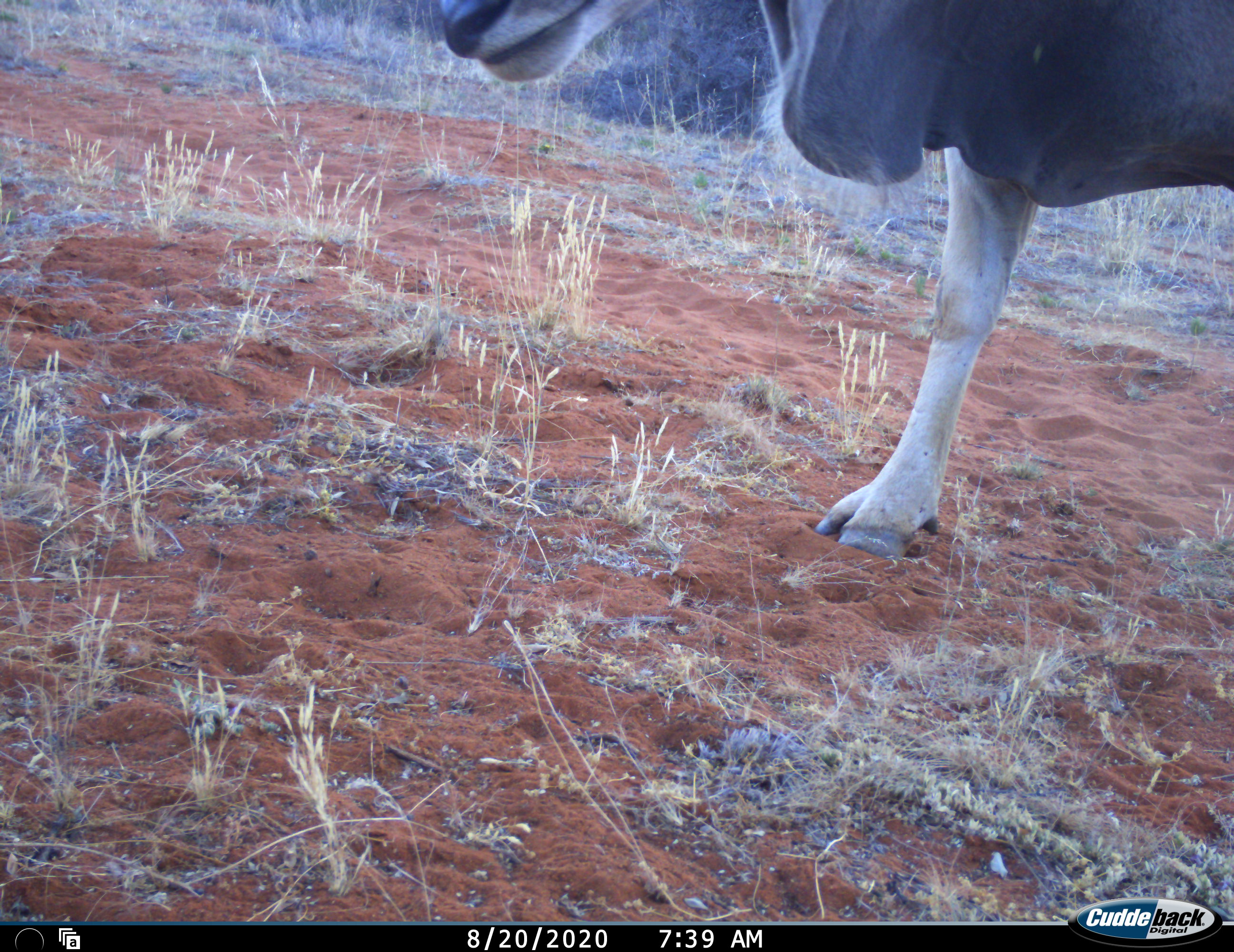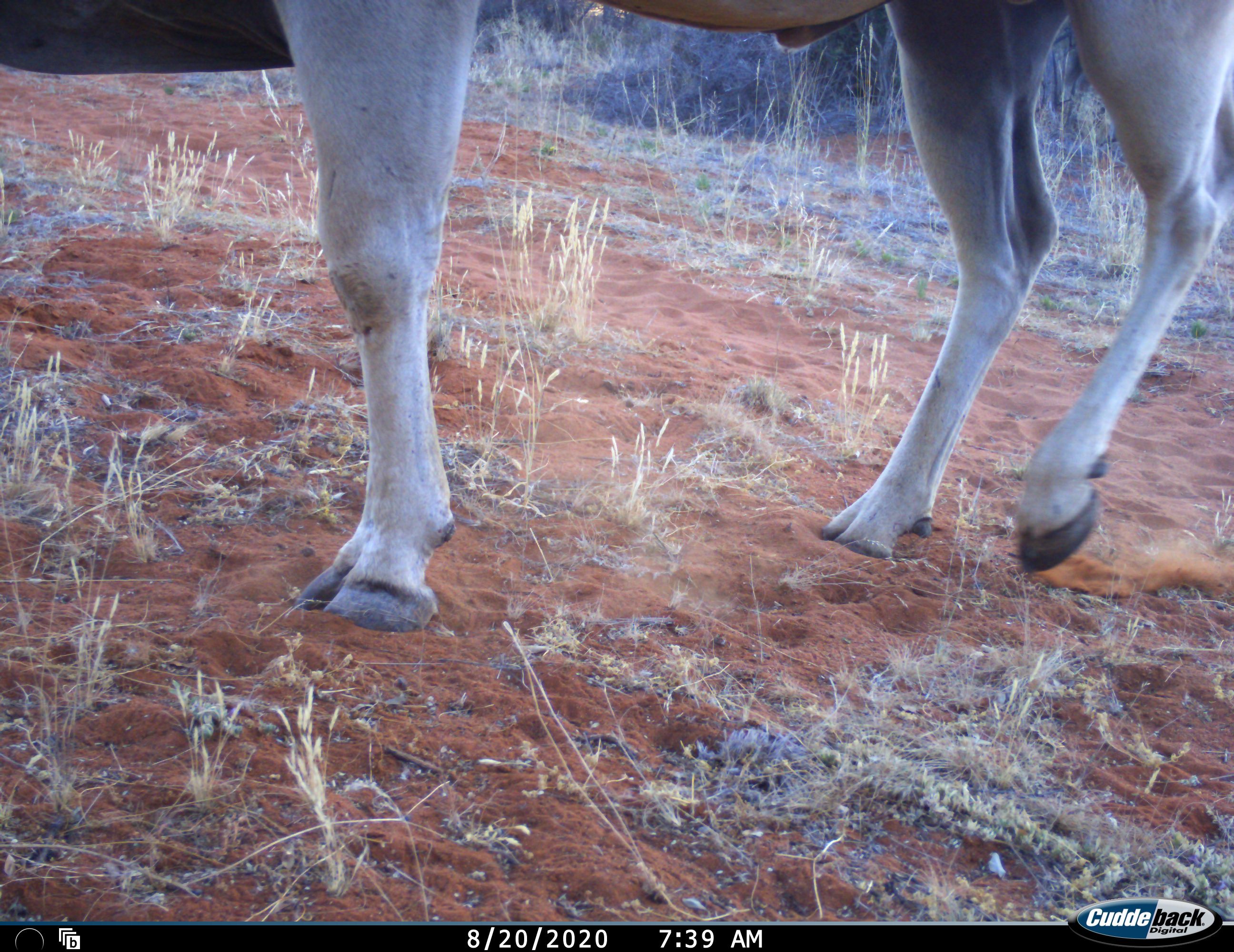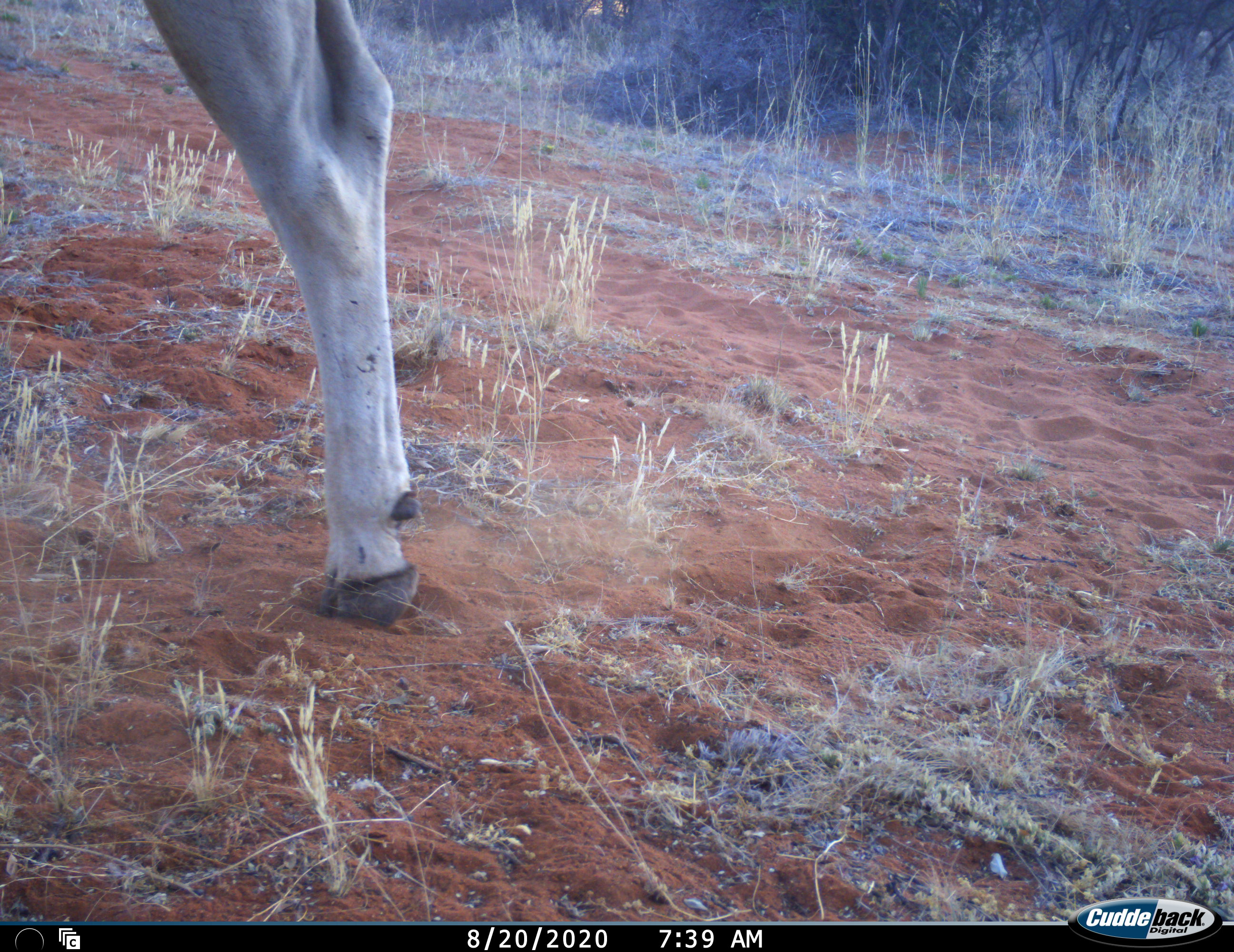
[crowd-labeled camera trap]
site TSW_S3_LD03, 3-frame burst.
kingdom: Animalia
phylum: Chordata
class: Mammalia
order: Artiodactyla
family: Bovidae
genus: Tragelaphus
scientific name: Tragelaphus oryx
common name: eland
Eland (Tragelaphus oryx), count 1. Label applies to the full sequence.